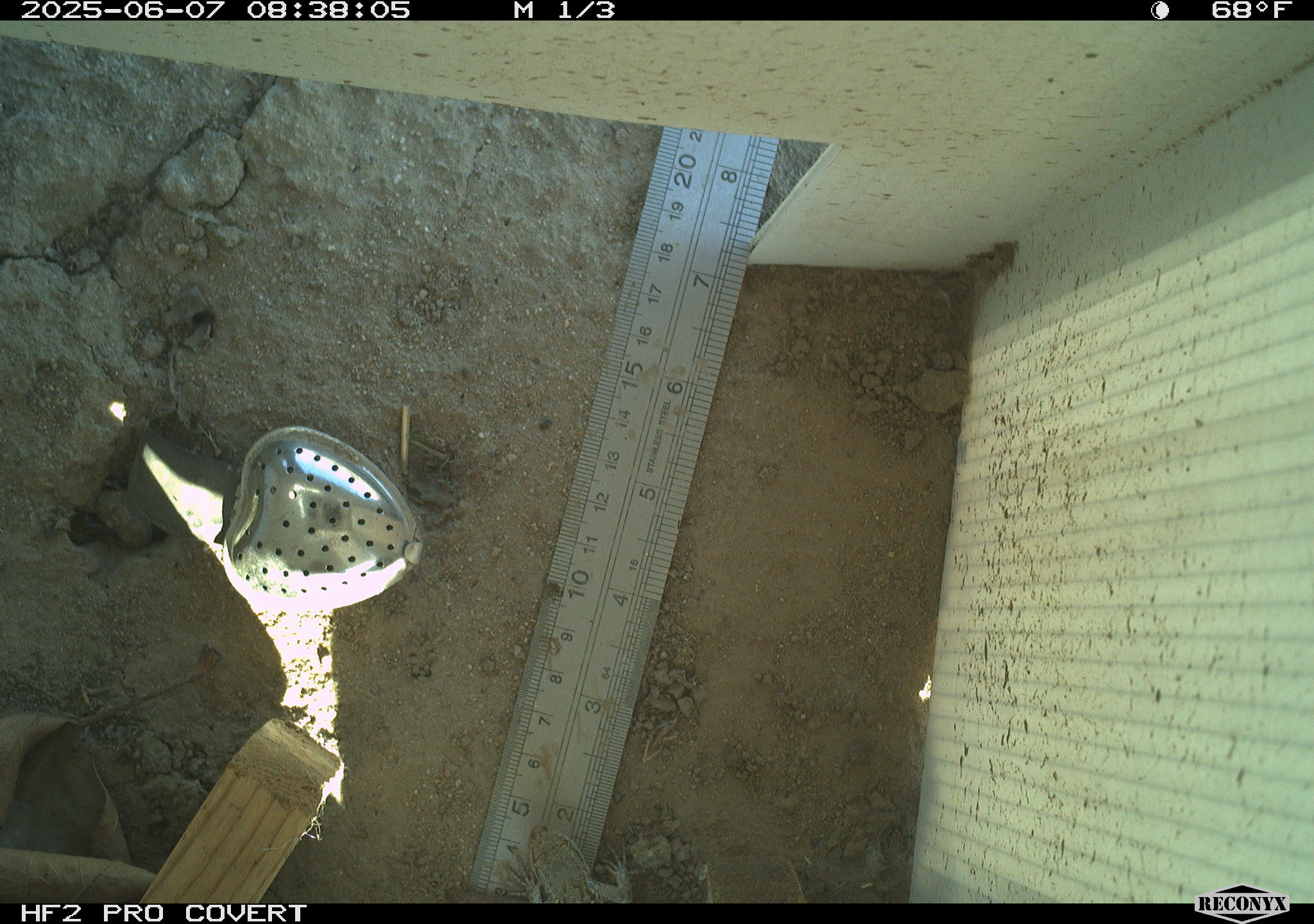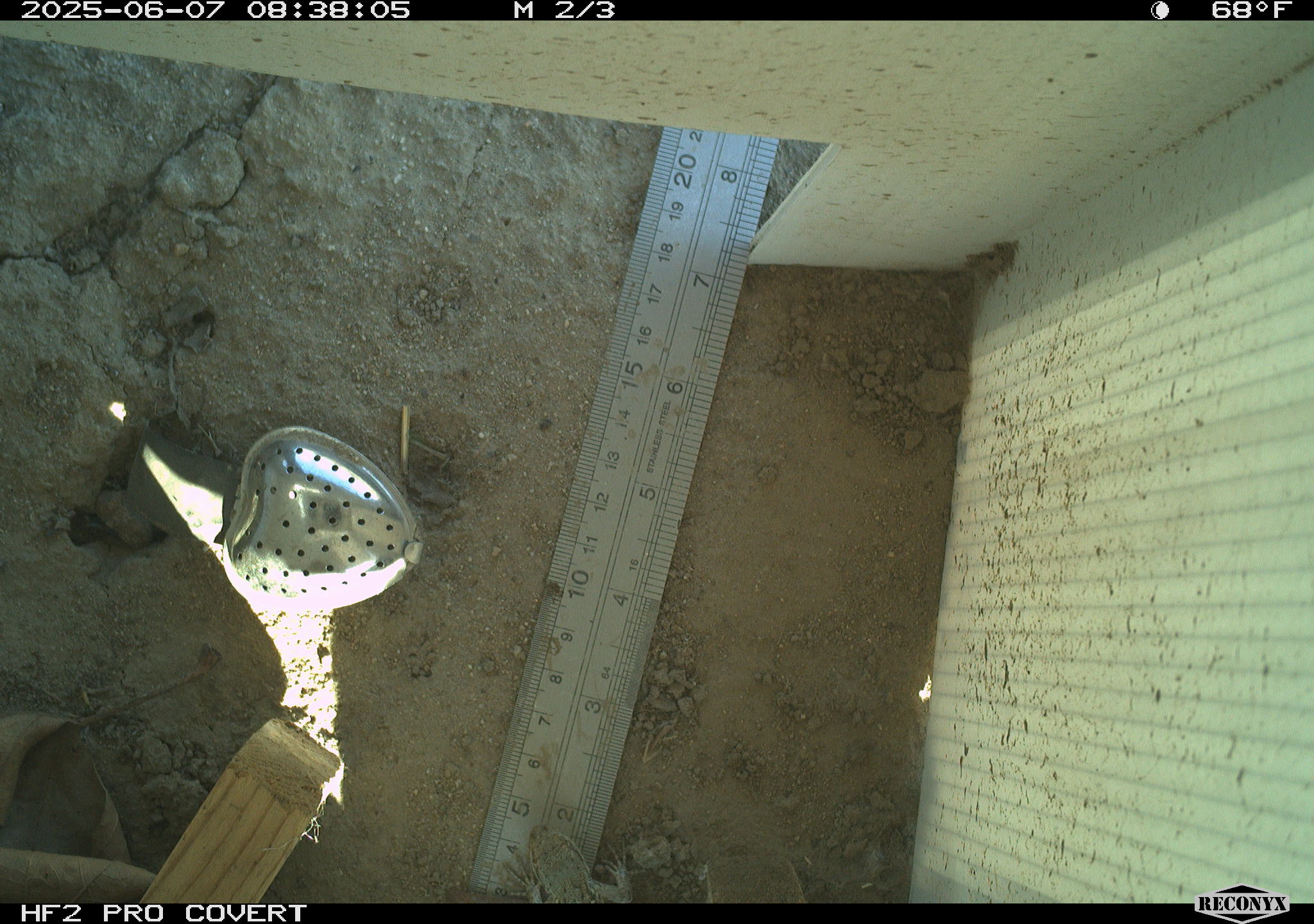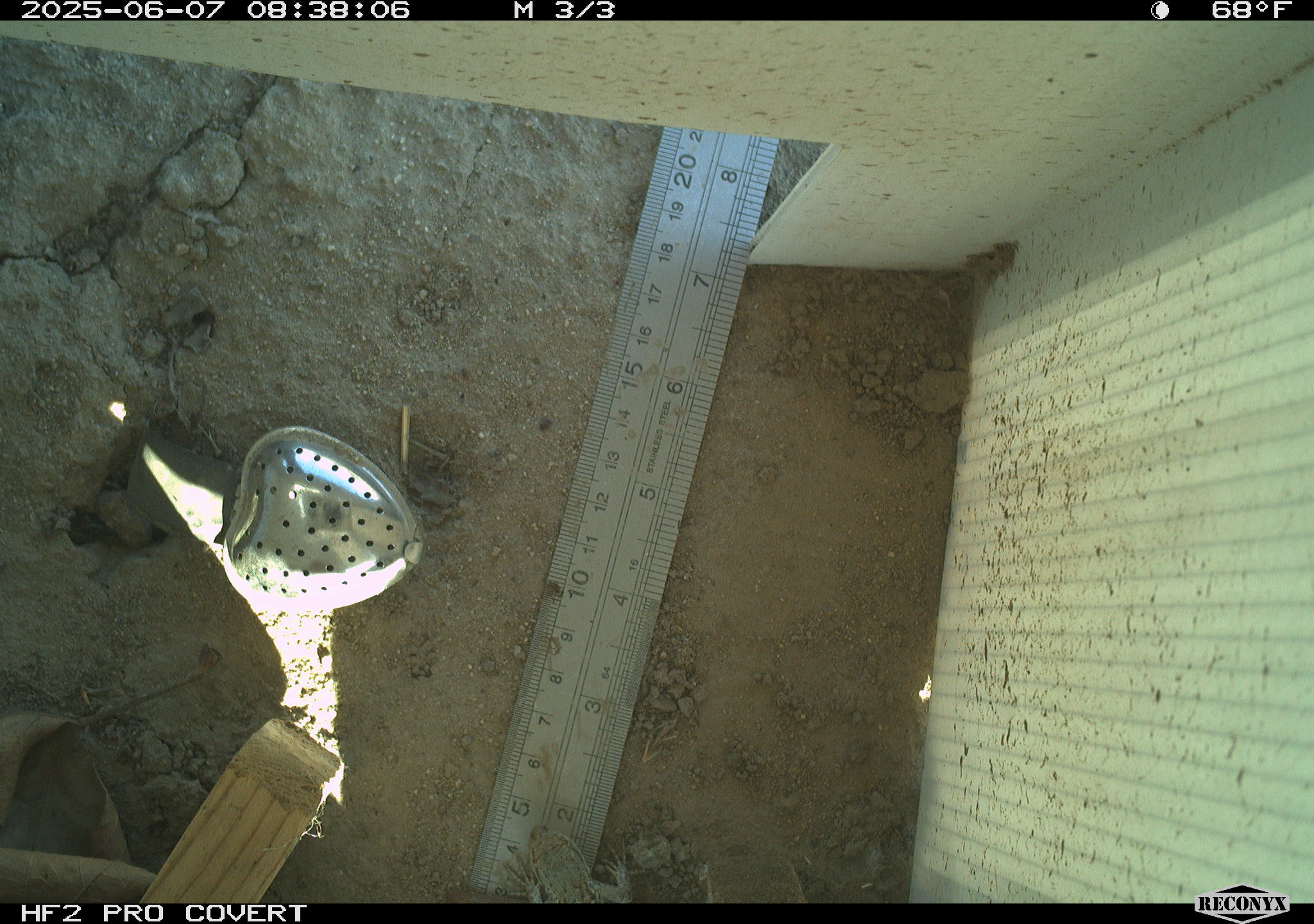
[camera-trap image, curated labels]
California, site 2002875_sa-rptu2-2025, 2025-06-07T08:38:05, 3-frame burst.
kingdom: Animalia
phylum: Chordata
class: Reptilia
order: Squamata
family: Phrynosomatidae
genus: Sceloporus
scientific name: Sceloporus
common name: spiny lizards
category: sceloporus species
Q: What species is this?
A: Sceloporus species (spiny lizards) (Sceloporus).